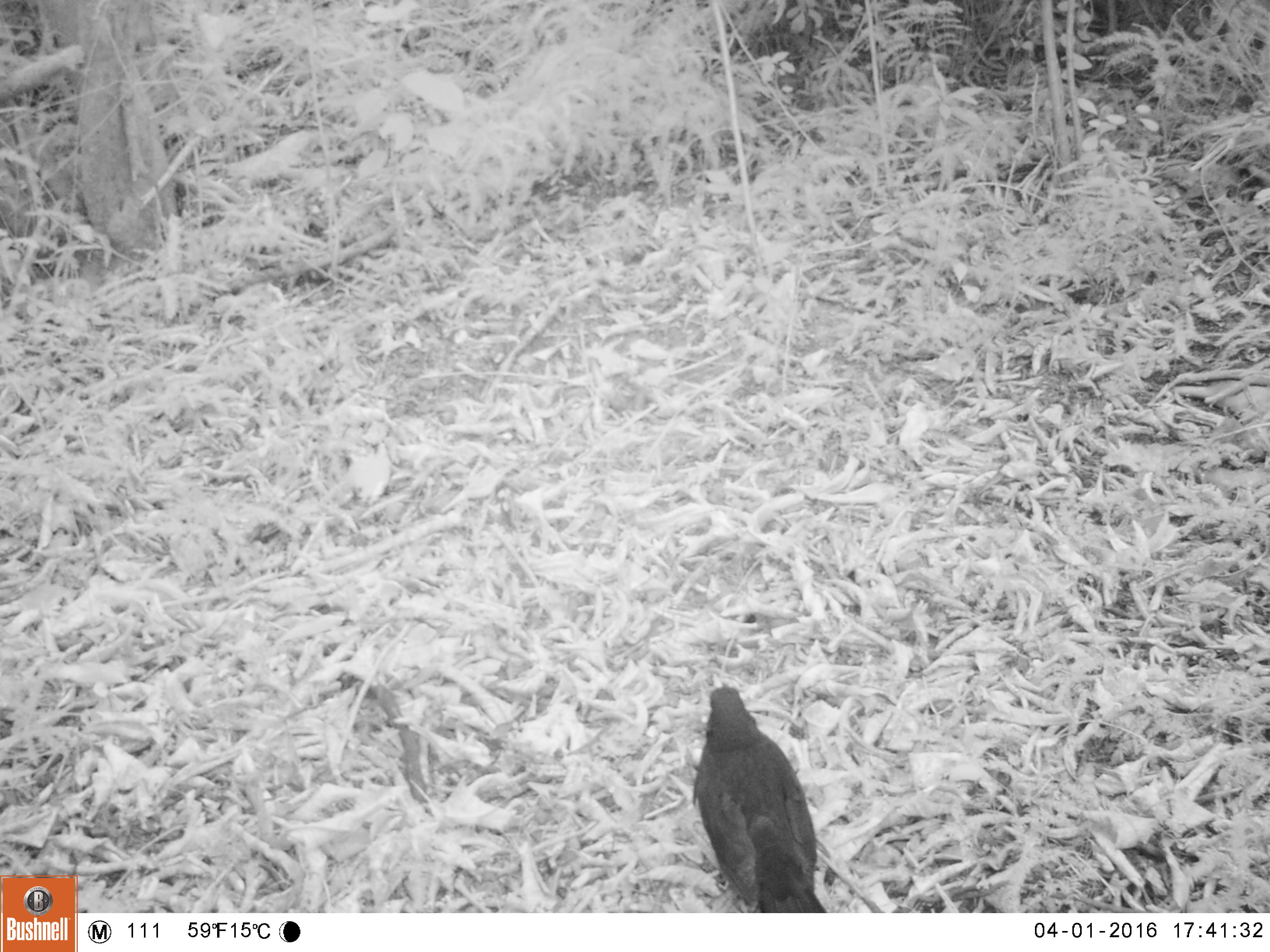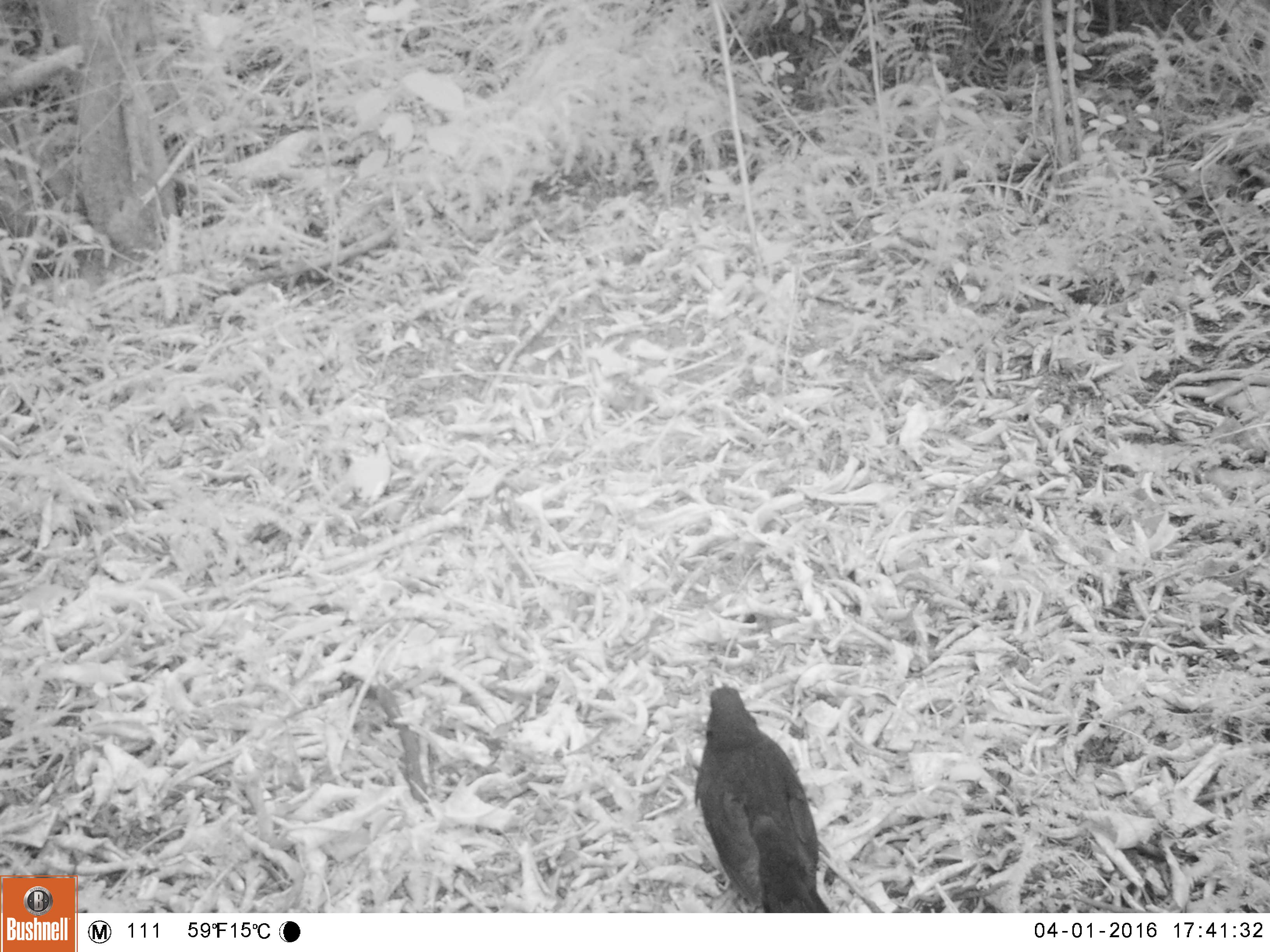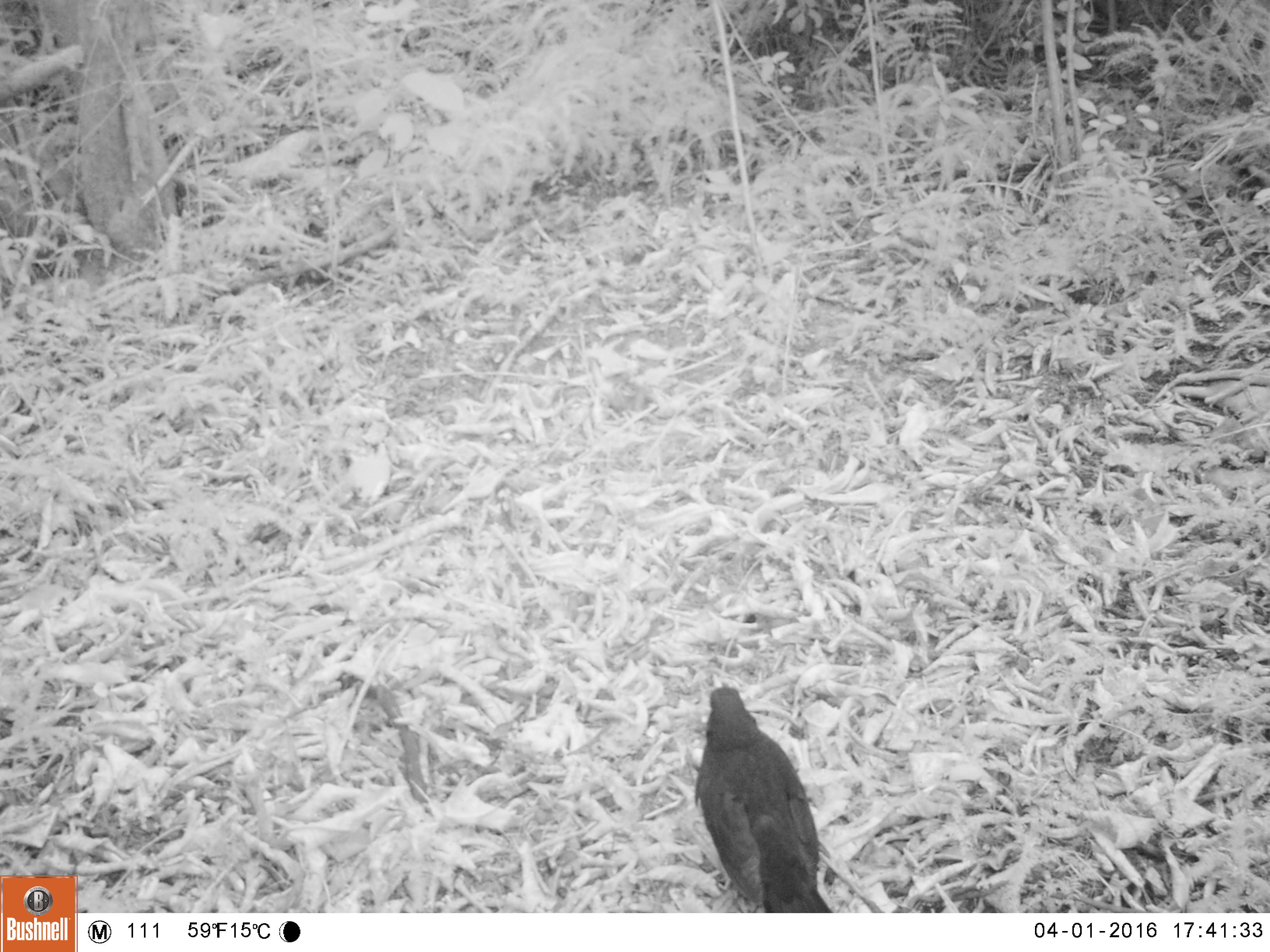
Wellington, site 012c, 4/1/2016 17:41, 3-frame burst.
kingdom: Animalia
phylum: Chordata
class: Aves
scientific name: Aves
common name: bird